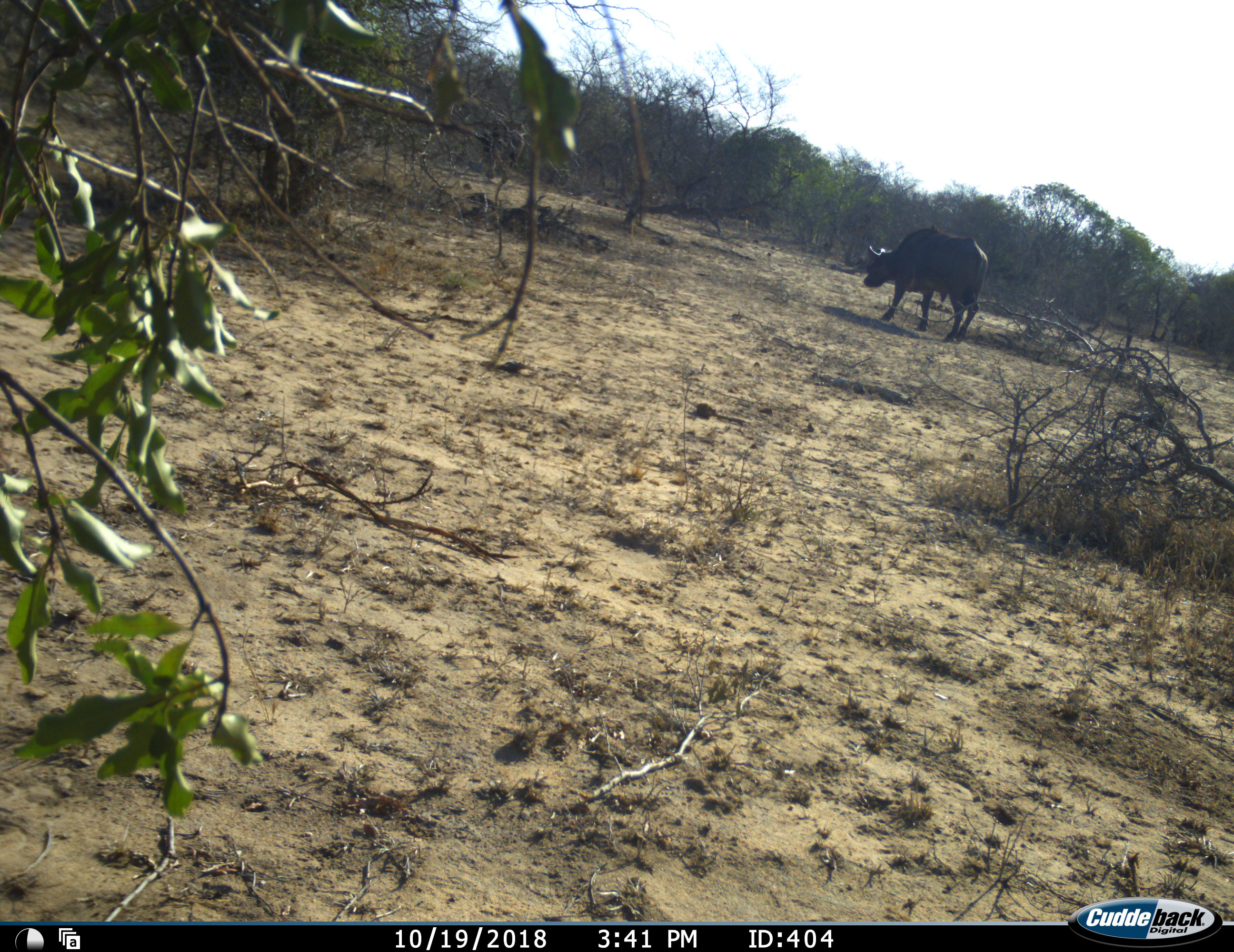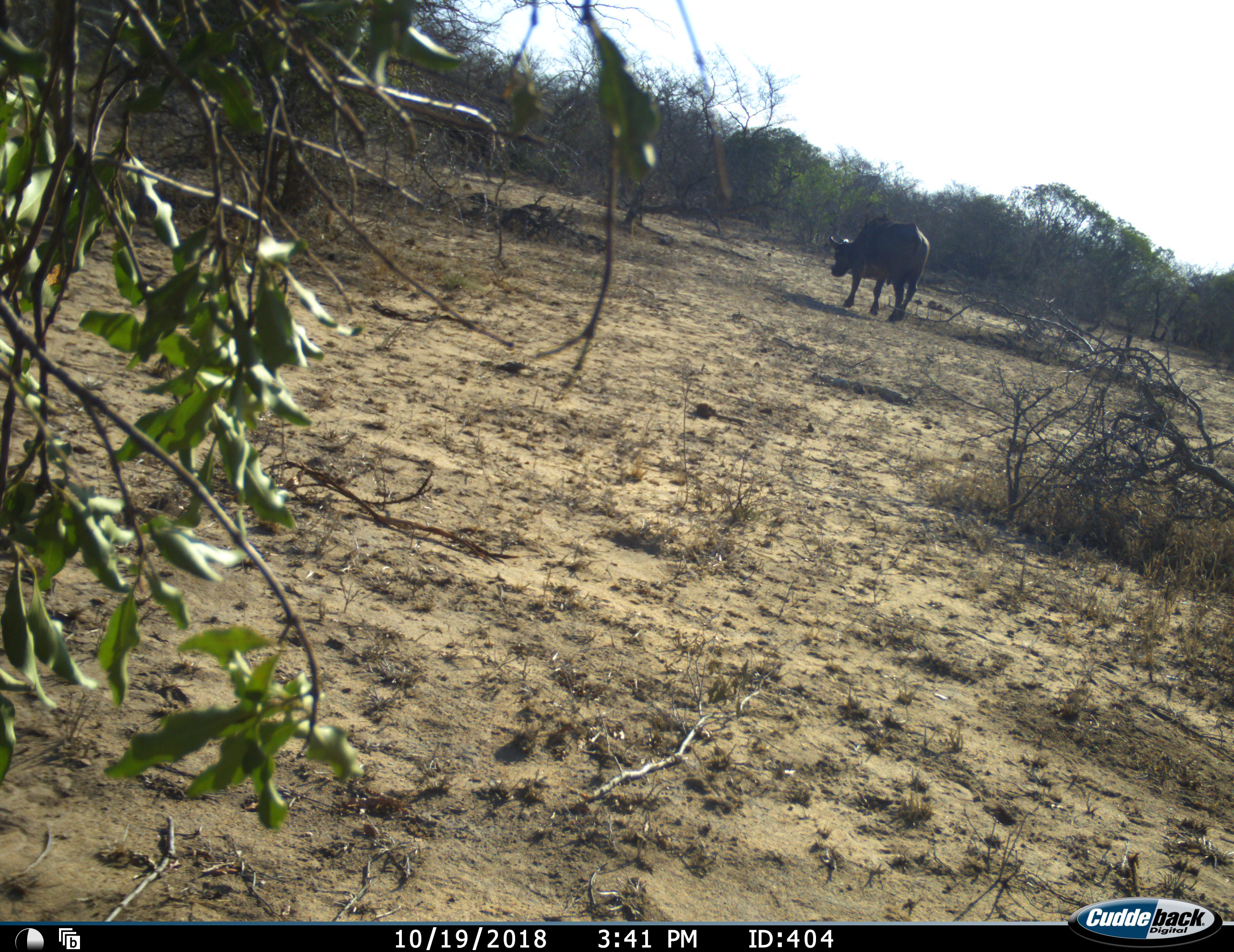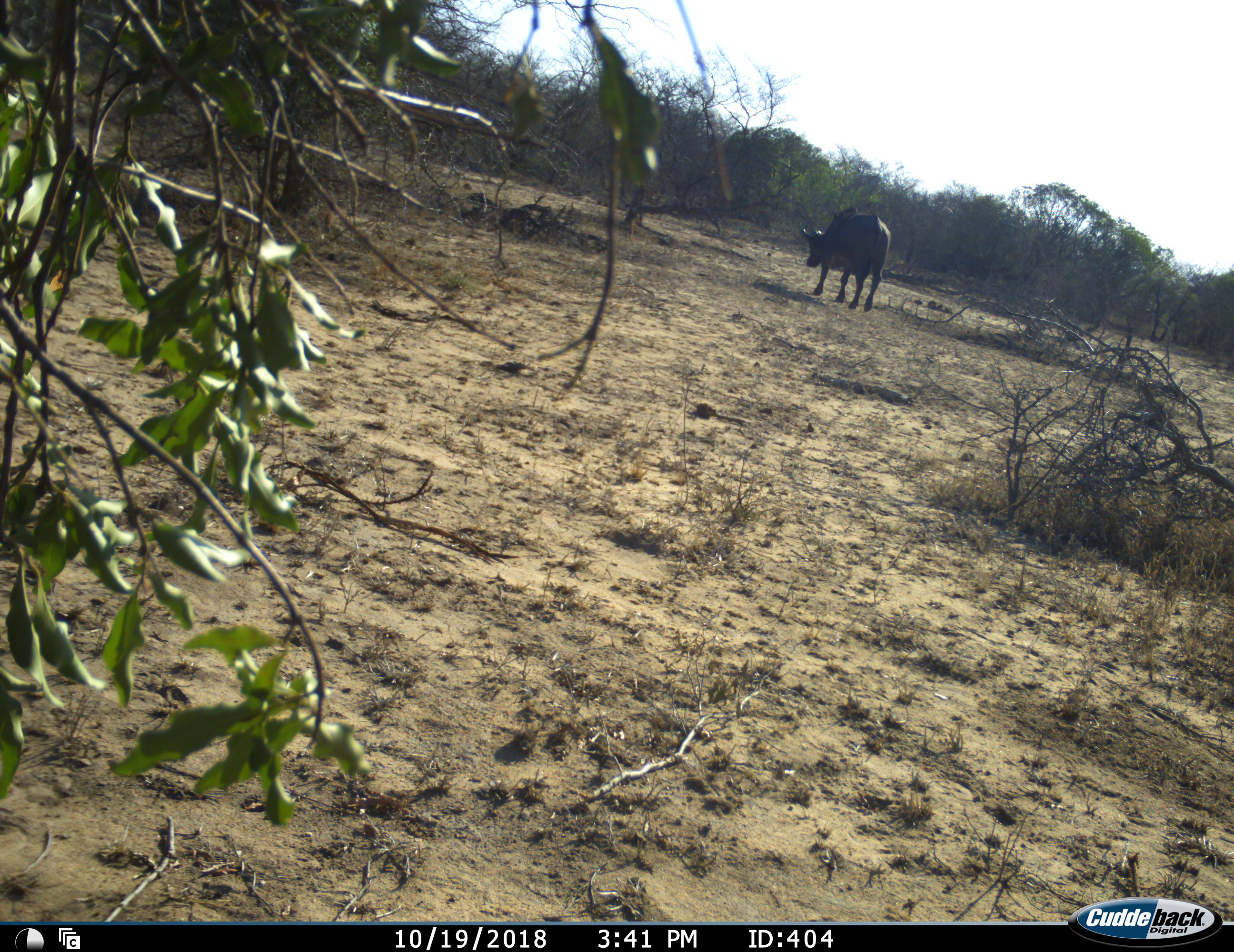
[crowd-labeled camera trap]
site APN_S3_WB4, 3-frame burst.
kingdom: Animalia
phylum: Chordata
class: Mammalia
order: Artiodactyla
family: Bovidae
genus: Syncerus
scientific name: Syncerus caffer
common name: african buffalo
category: buffalo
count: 1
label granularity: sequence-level